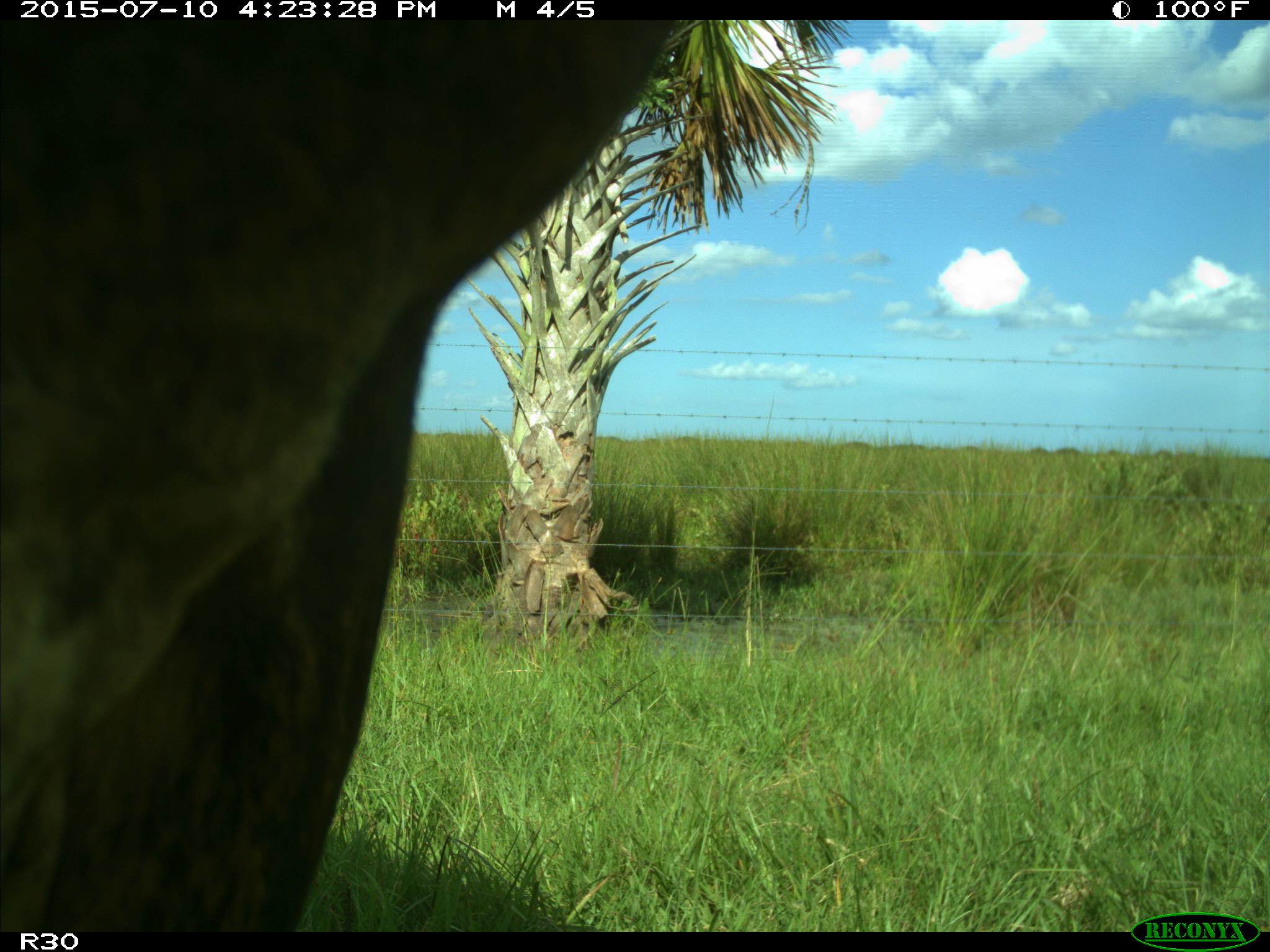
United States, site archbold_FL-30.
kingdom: Animalia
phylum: Chordata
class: Mammalia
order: Artiodactyla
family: Bovidae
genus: Bos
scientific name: Bos taurus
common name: domestic cow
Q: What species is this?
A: Bos taurus (domestic cow).